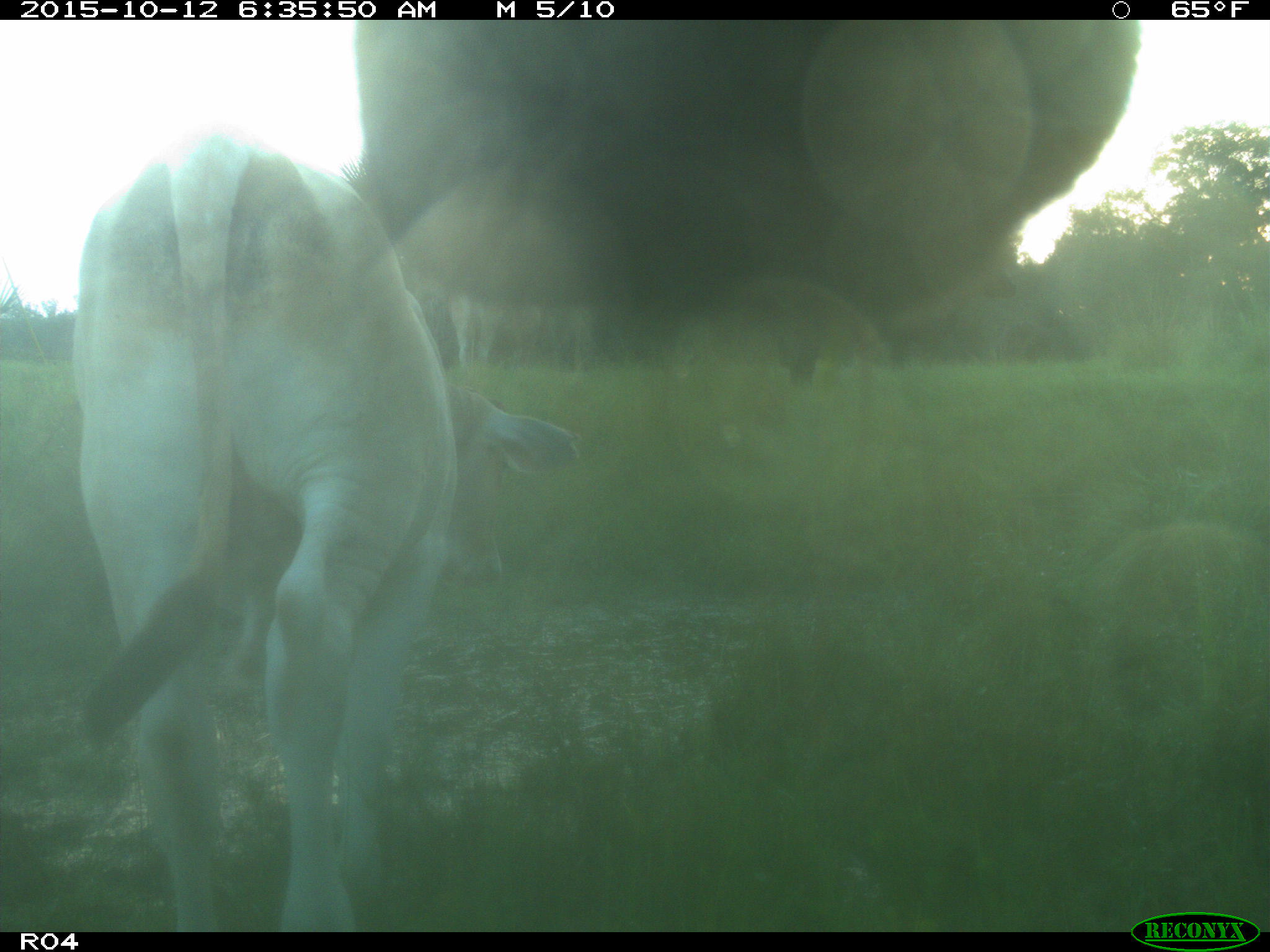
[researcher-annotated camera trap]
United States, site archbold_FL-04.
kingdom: Animalia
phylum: Chordata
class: Mammalia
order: Artiodactyla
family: Bovidae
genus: Bos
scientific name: Bos taurus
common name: domestic cow